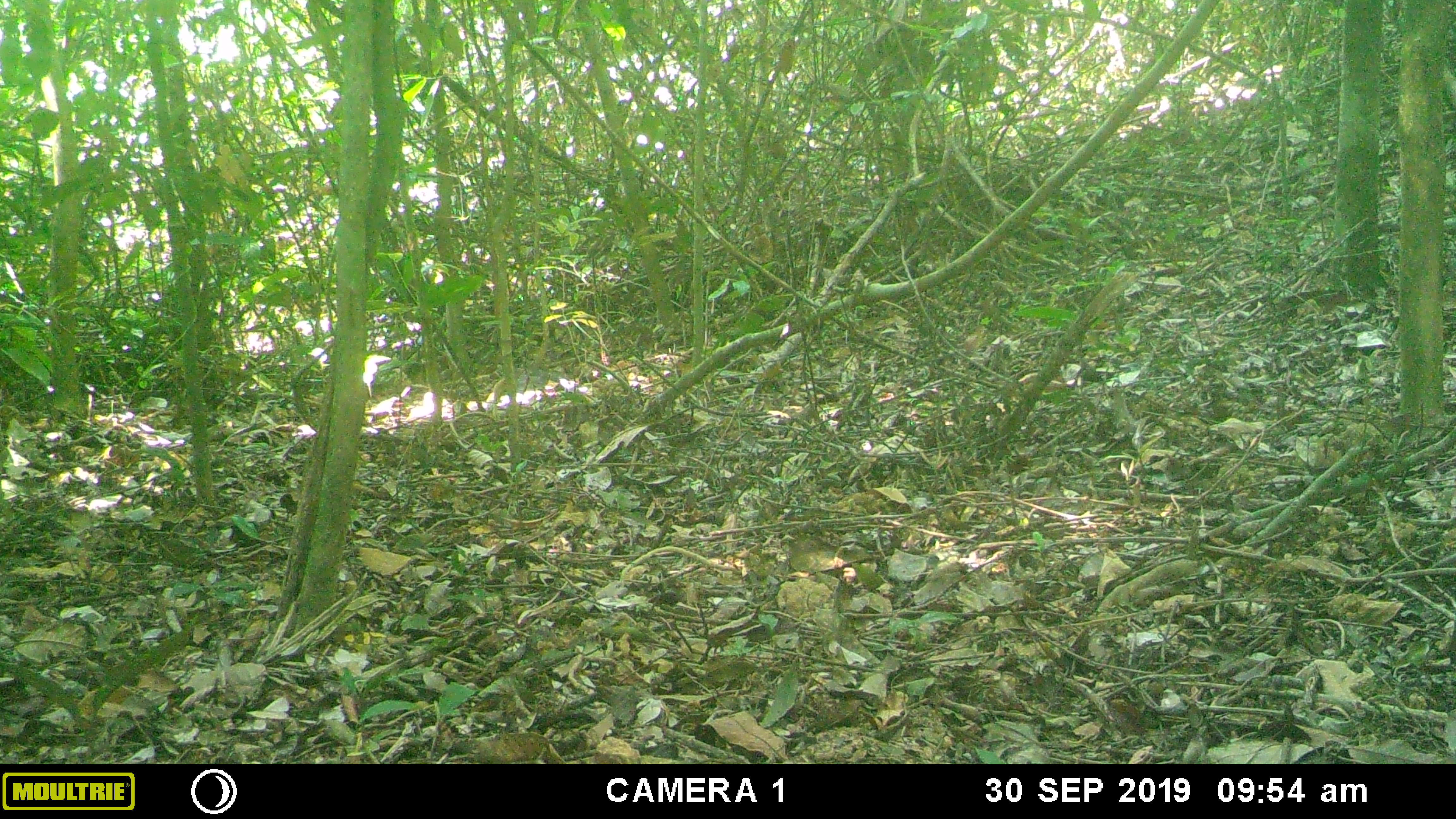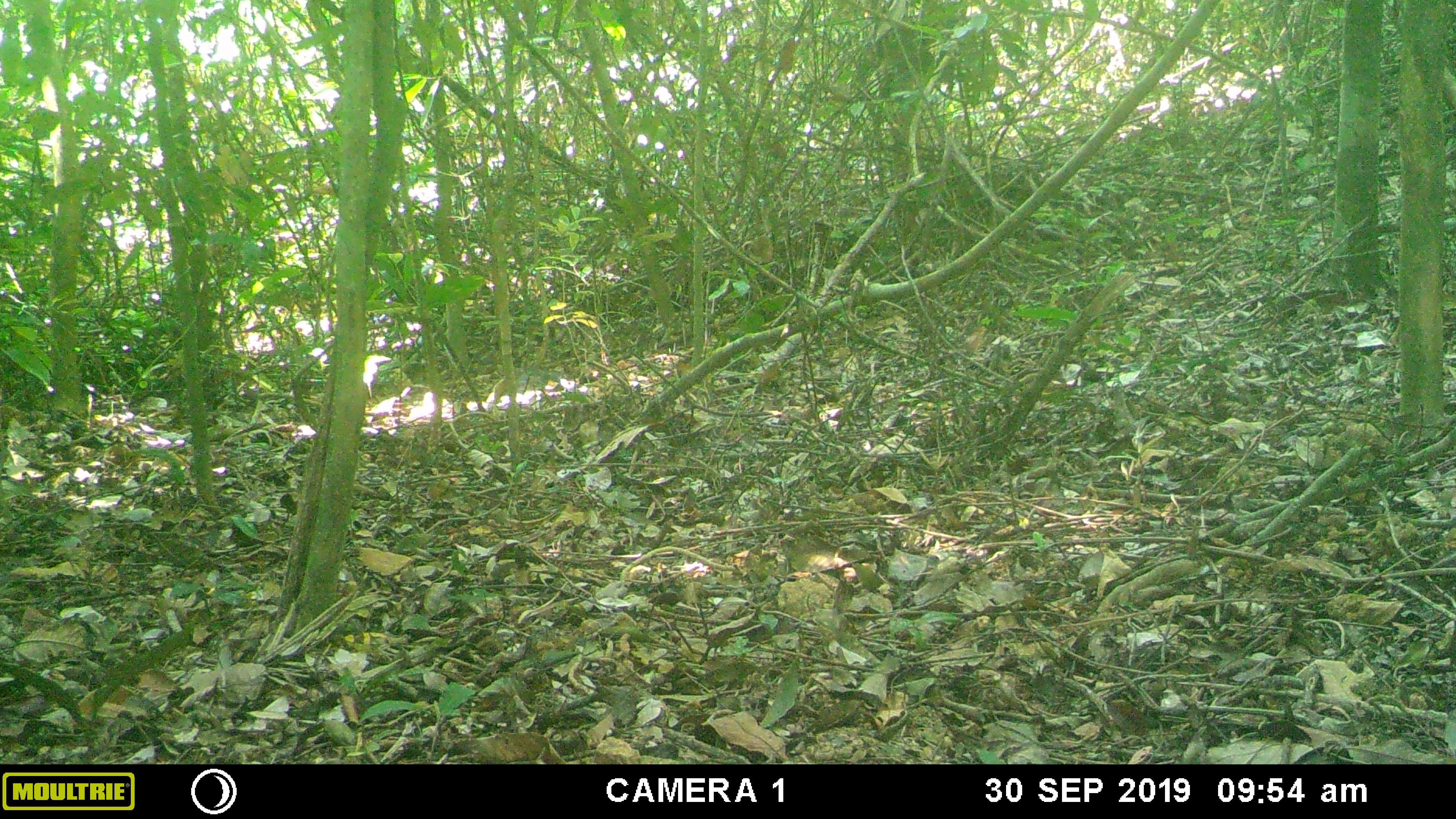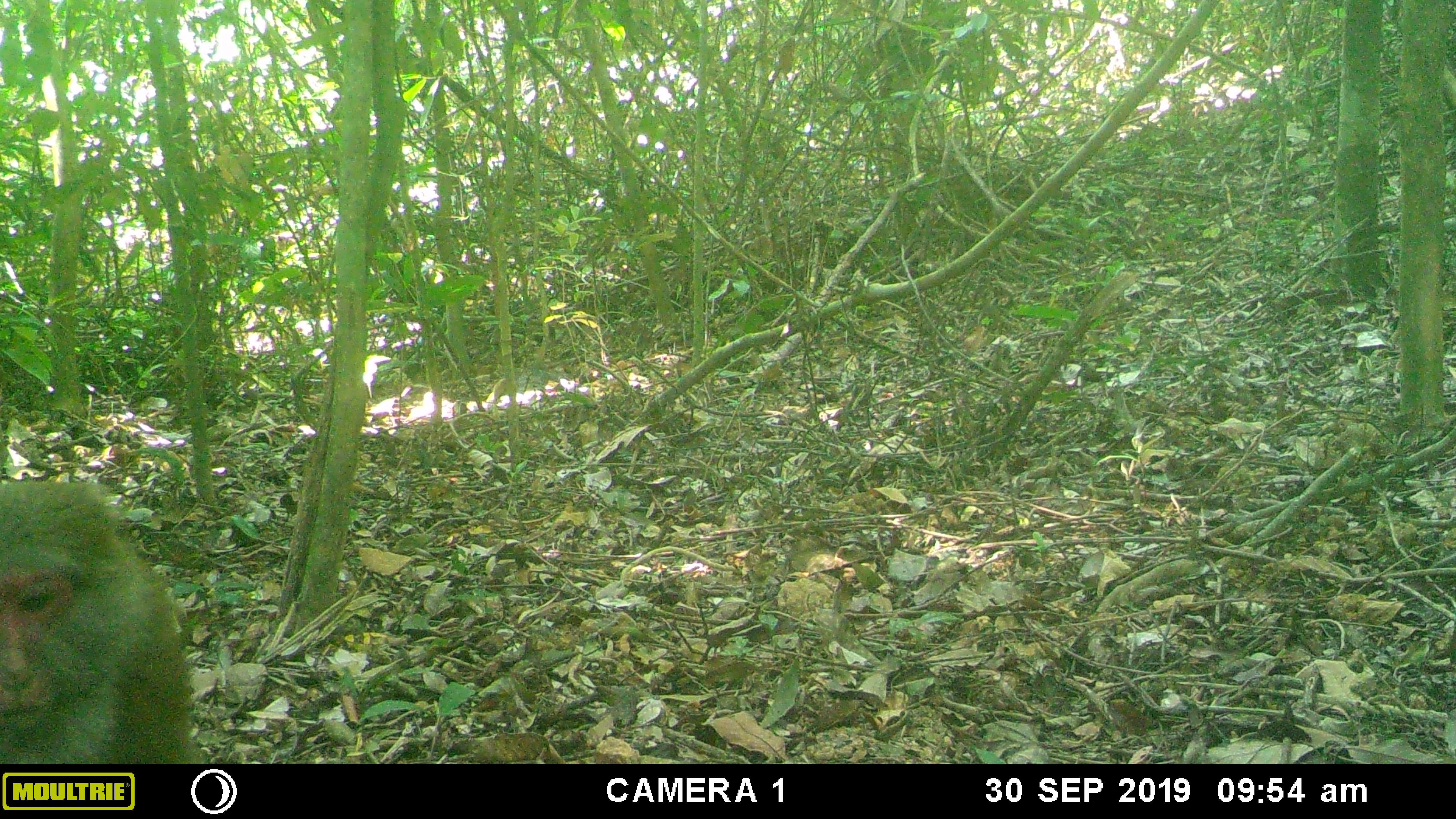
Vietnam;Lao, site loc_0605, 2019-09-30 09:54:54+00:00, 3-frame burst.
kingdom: Animalia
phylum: Chordata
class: Mammalia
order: Primates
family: Cercopithecidae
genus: Macaca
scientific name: Macaca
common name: macaques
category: assam or rhesus macaque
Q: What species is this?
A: Assam or rhesus macaque (macaques) (Macaca).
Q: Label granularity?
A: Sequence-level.